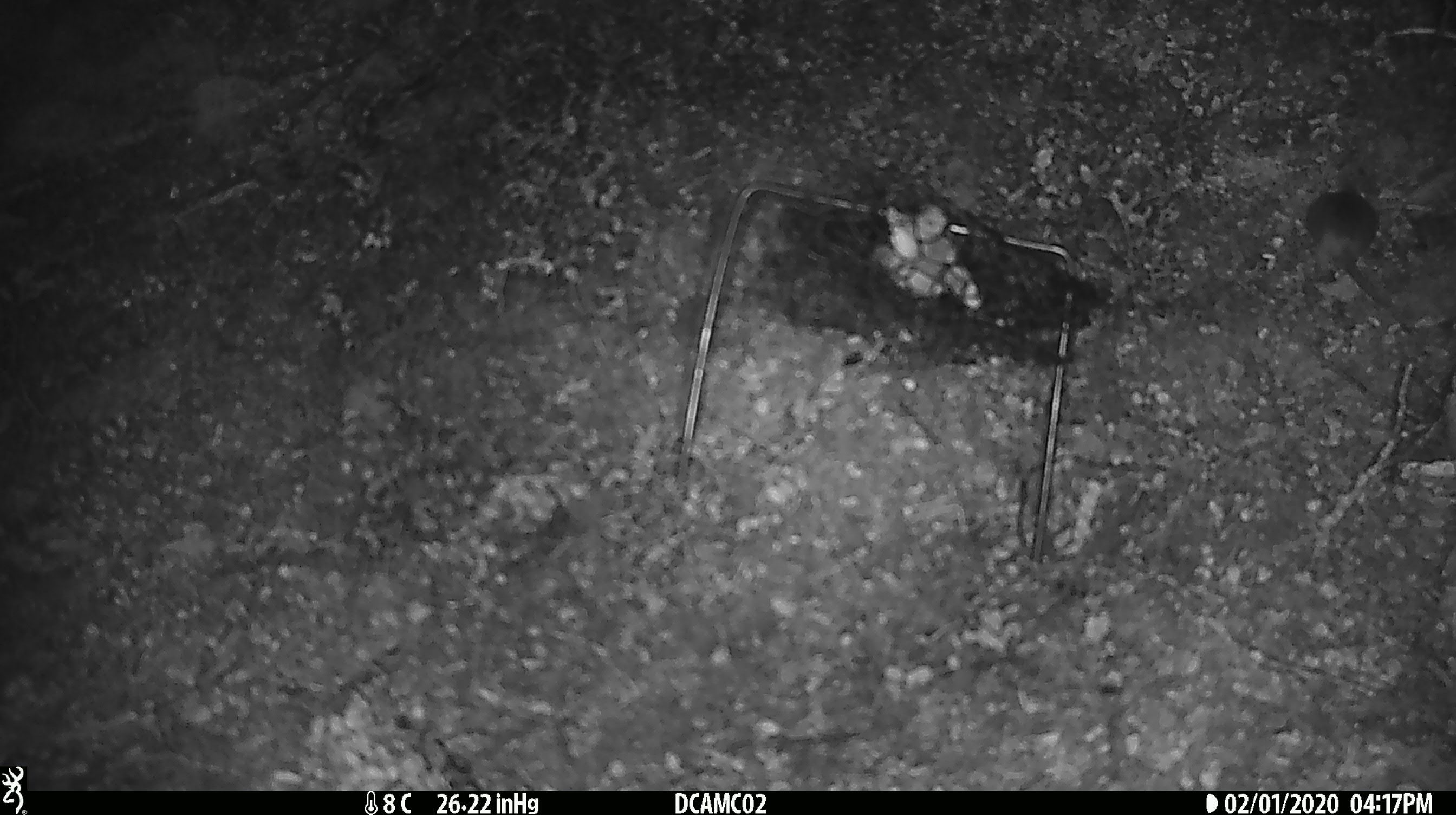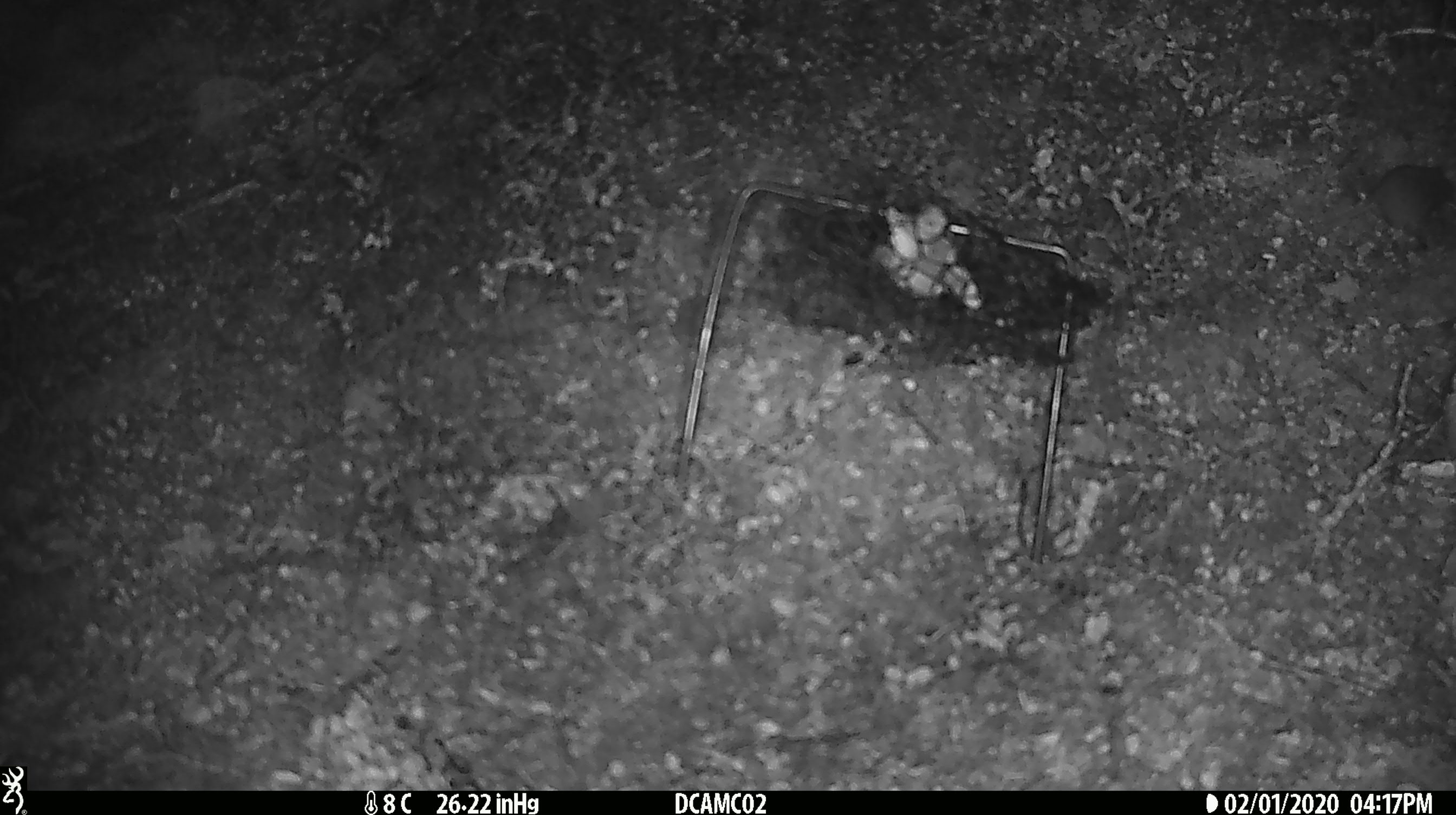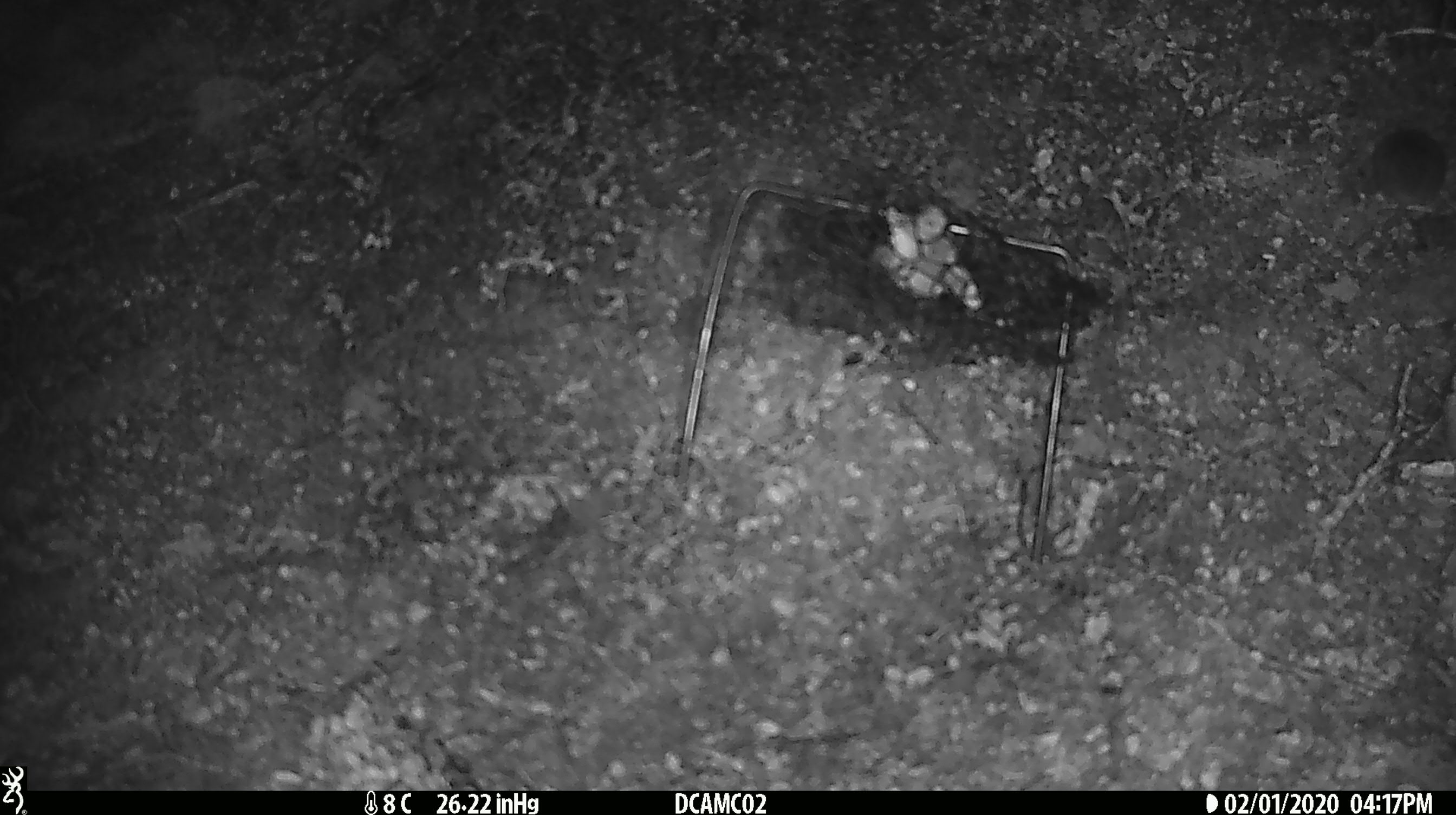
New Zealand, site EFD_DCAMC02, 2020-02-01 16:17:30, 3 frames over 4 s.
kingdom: Animalia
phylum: Chordata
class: Mammalia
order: Rodentia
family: Muridae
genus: Mus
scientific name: Mus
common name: mouse